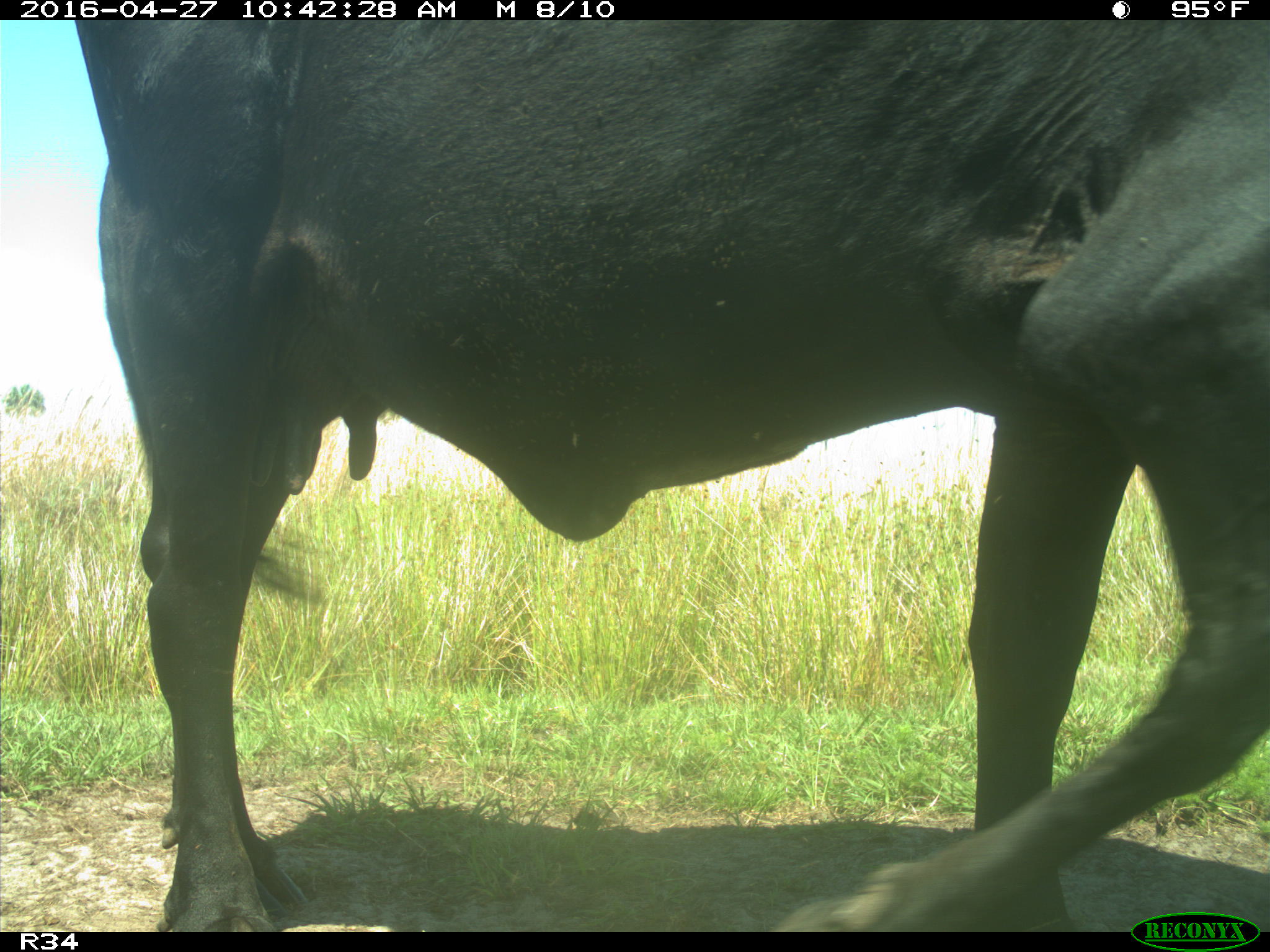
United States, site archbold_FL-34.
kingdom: Animalia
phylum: Chordata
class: Mammalia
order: Artiodactyla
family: Bovidae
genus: Bos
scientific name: Bos taurus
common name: domestic cow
Bos taurus (domestic cow).